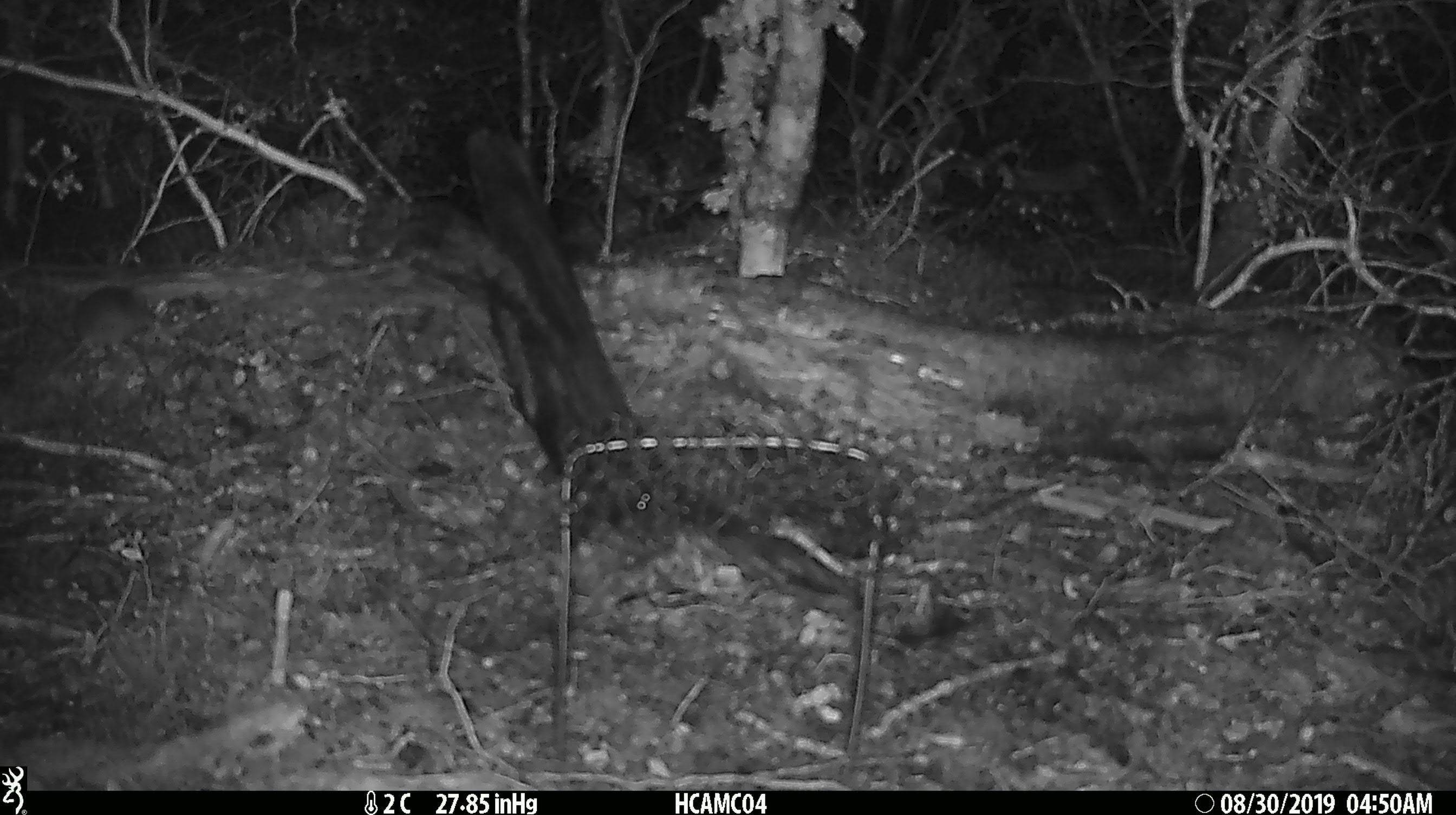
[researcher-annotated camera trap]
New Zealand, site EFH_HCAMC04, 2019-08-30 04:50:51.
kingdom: Animalia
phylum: Chordata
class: Mammalia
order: Rodentia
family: Muridae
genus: Mus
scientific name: Mus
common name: mouse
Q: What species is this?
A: Mouse (Mus).